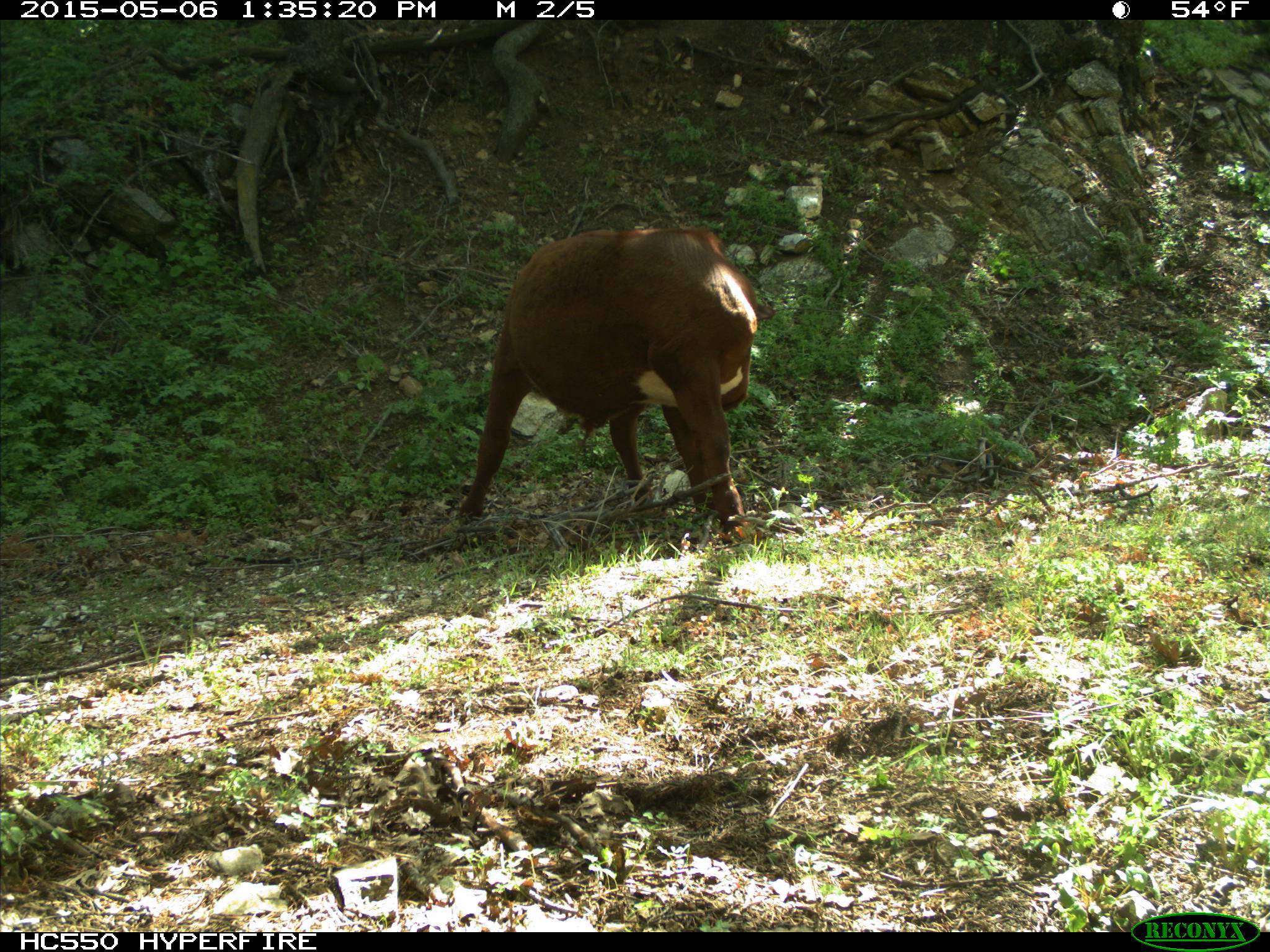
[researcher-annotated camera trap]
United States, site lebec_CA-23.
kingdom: Animalia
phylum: Chordata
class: Mammalia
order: Artiodactyla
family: Bovidae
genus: Bos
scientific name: Bos taurus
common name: domestic cow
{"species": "Bos taurus (domestic cow)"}